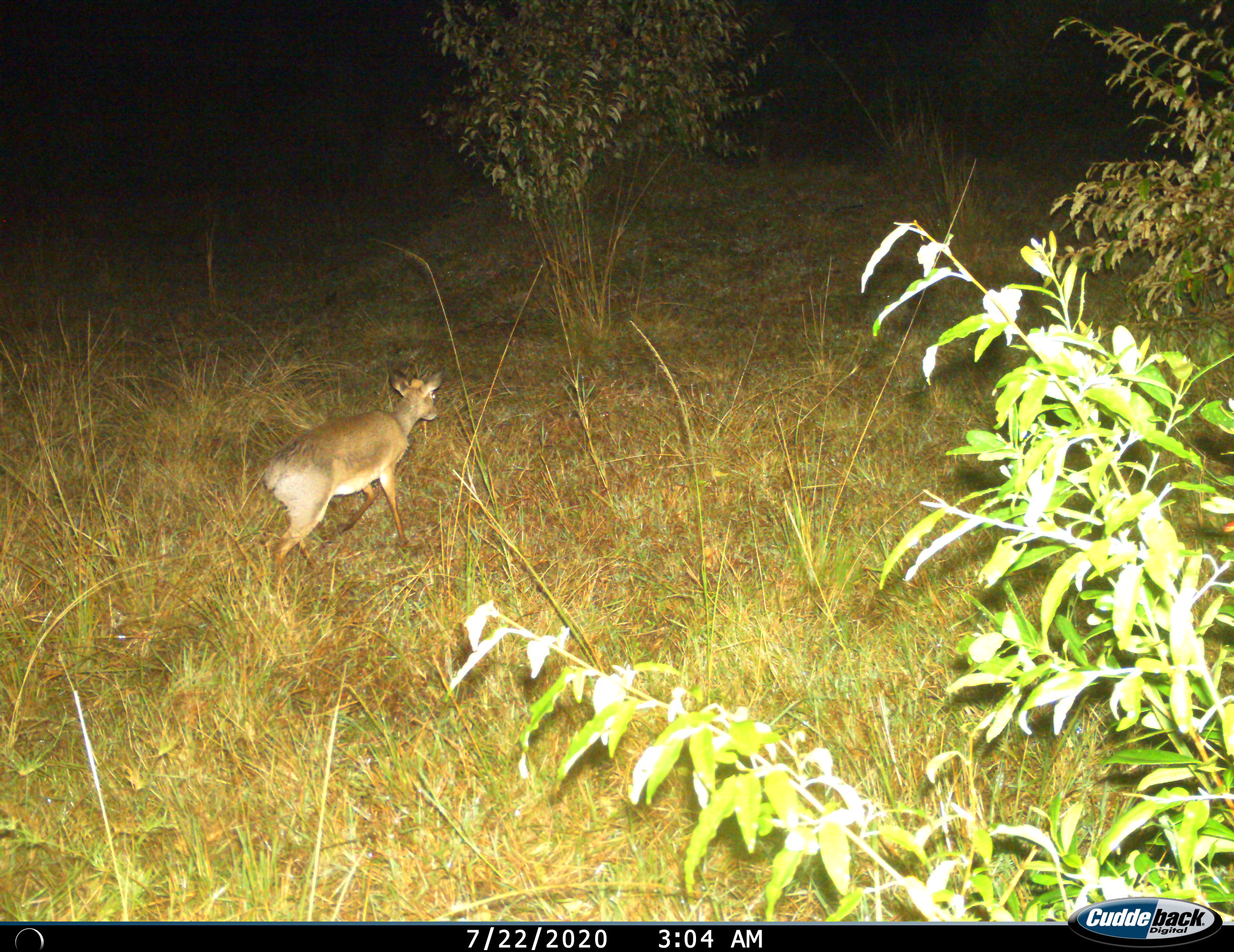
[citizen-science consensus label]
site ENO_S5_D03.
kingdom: Animalia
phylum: Chordata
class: Mammalia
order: Artiodactyla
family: Bovidae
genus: Madoqua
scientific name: Madoqua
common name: dik-dik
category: dikdik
Dikdik (dik-dik) (Madoqua), count 1. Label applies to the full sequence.